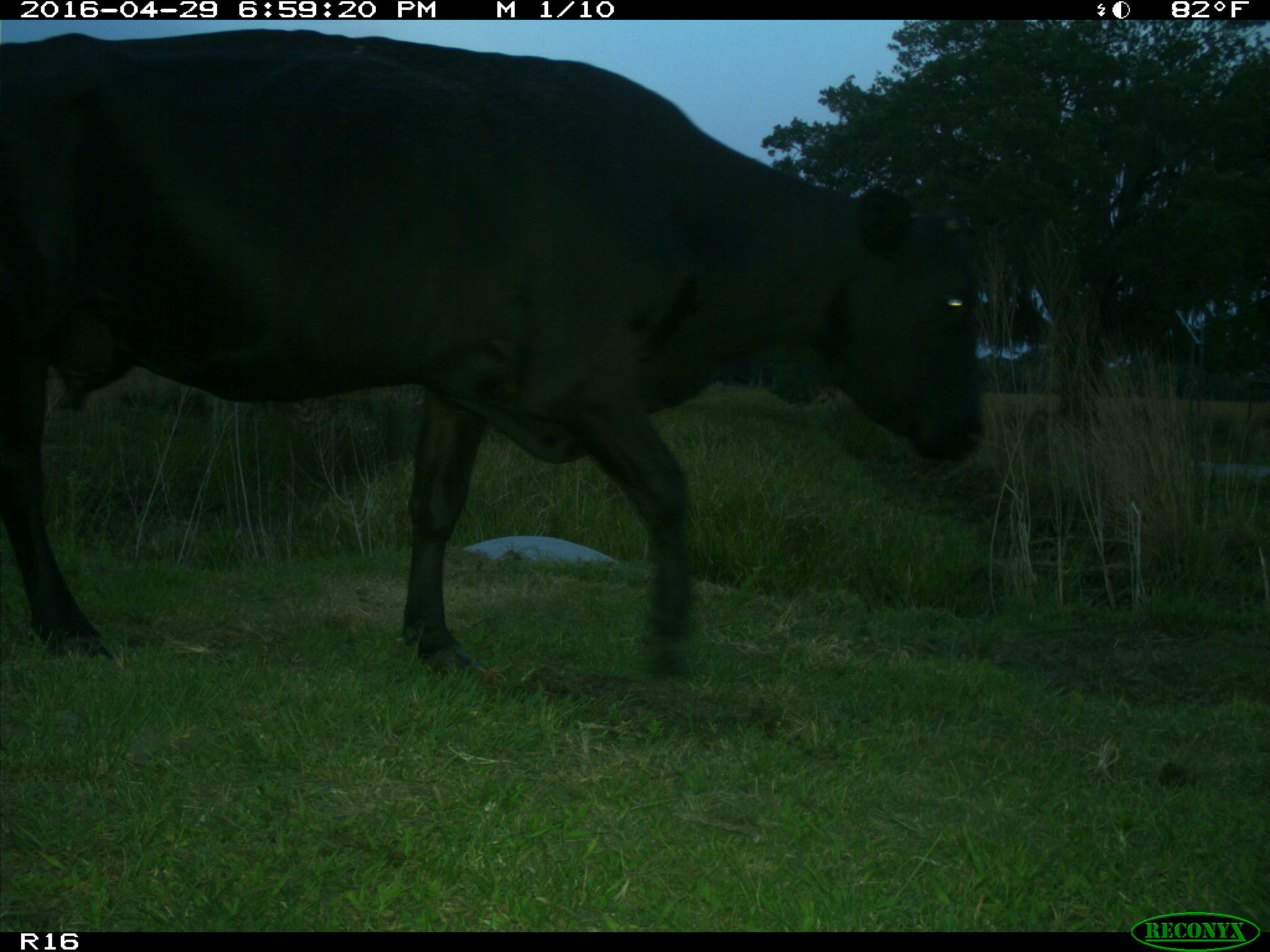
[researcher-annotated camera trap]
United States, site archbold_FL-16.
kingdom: Animalia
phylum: Chordata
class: Mammalia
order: Artiodactyla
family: Bovidae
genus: Bos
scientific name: Bos taurus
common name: domestic cow